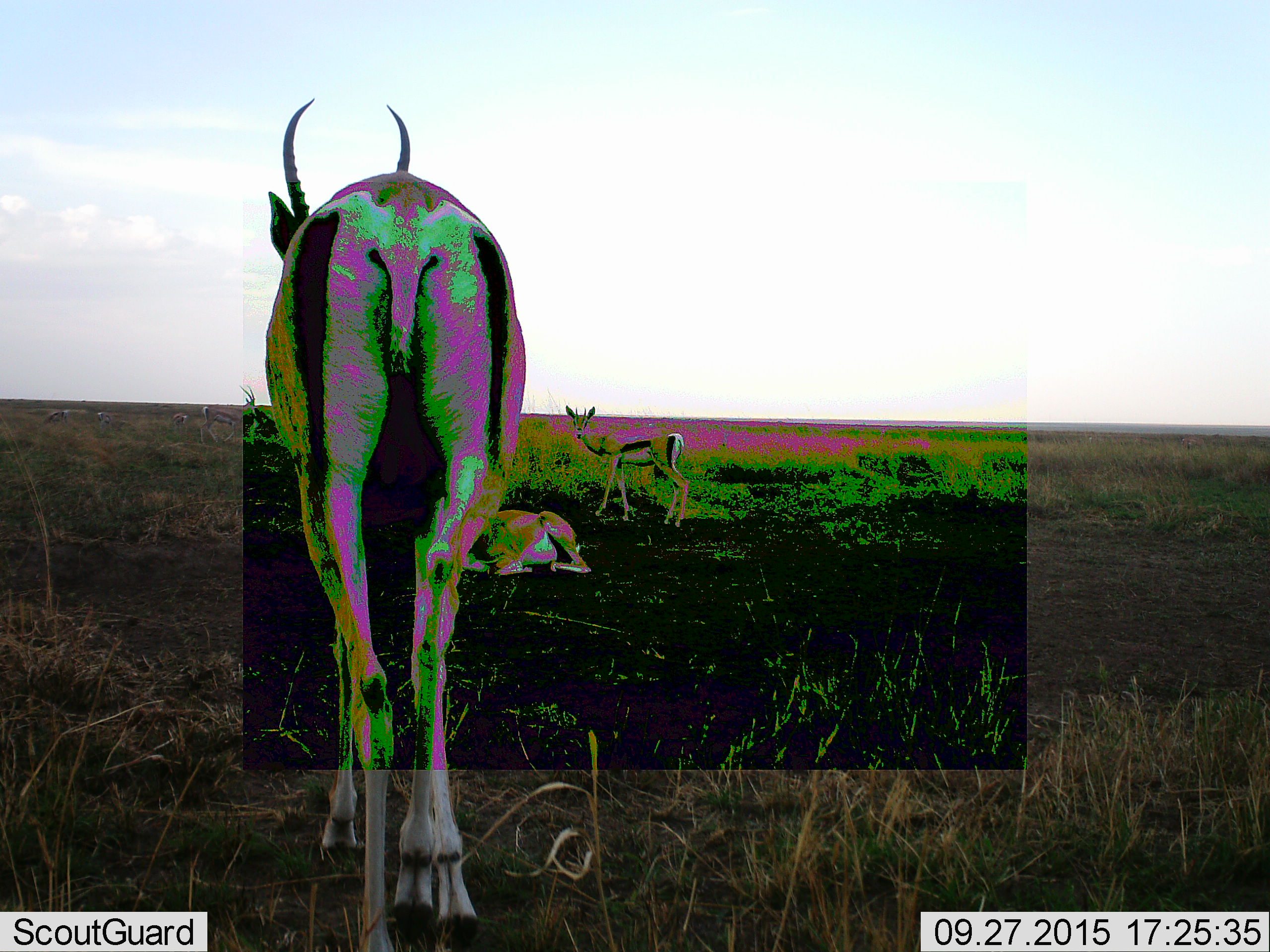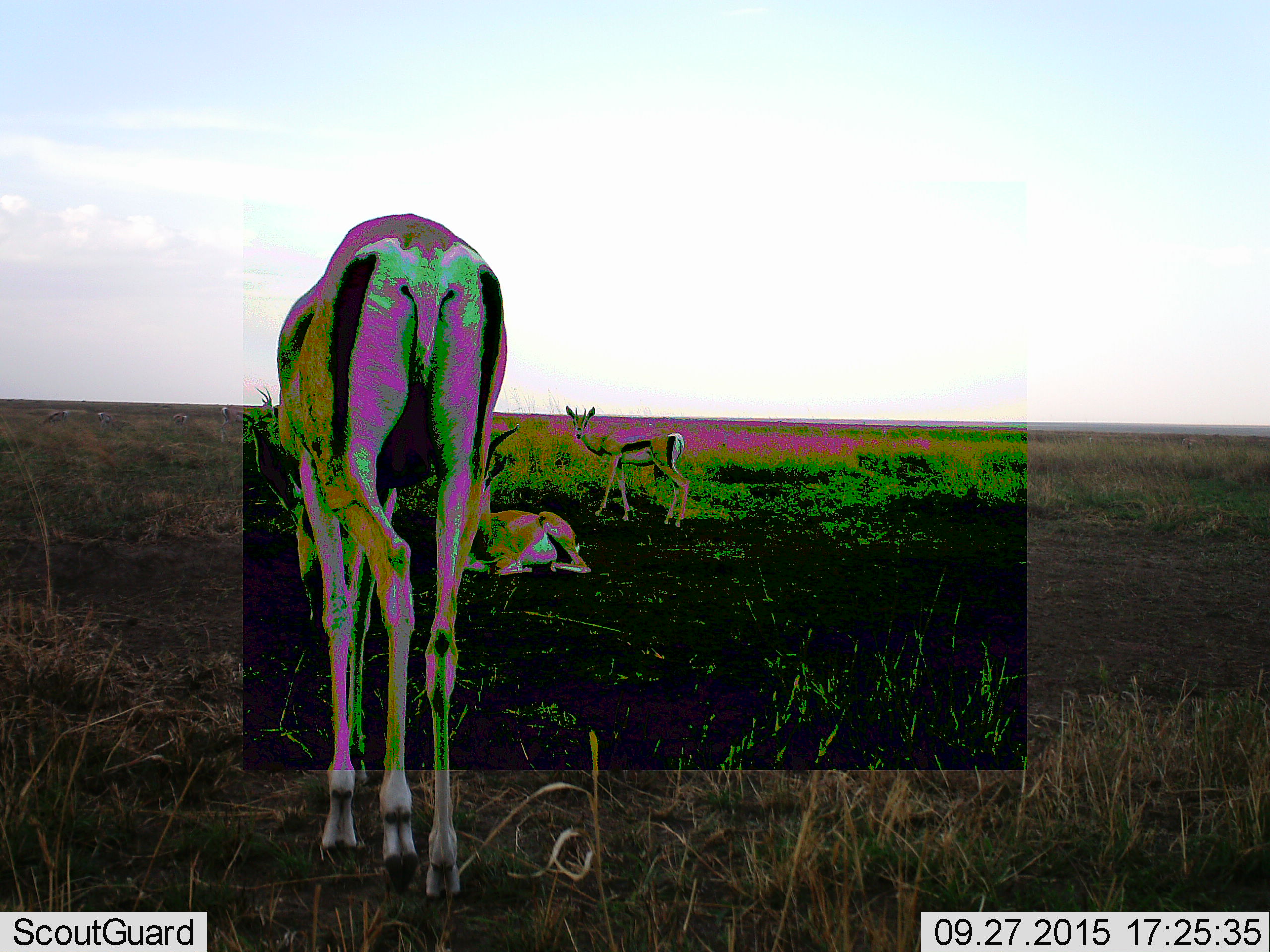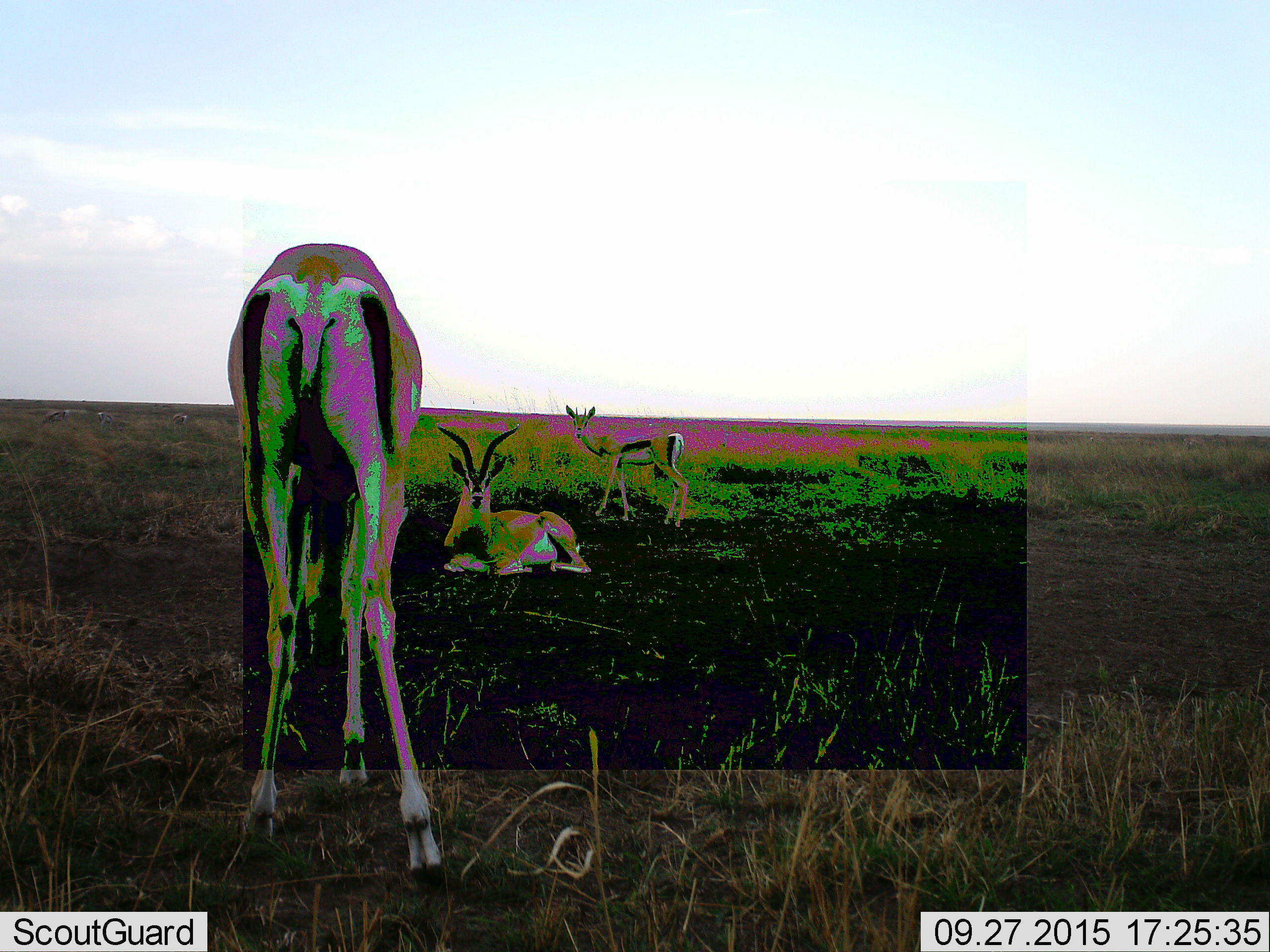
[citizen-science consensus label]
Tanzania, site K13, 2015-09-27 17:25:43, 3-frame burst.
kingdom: Animalia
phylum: Chordata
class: Mammalia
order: Artiodactyla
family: Bovidae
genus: Eudorcas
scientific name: Eudorcas thomsonii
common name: thomson's gazelle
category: gazellethomsons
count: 3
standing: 78%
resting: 89%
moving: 56%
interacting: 0%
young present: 0%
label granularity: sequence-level